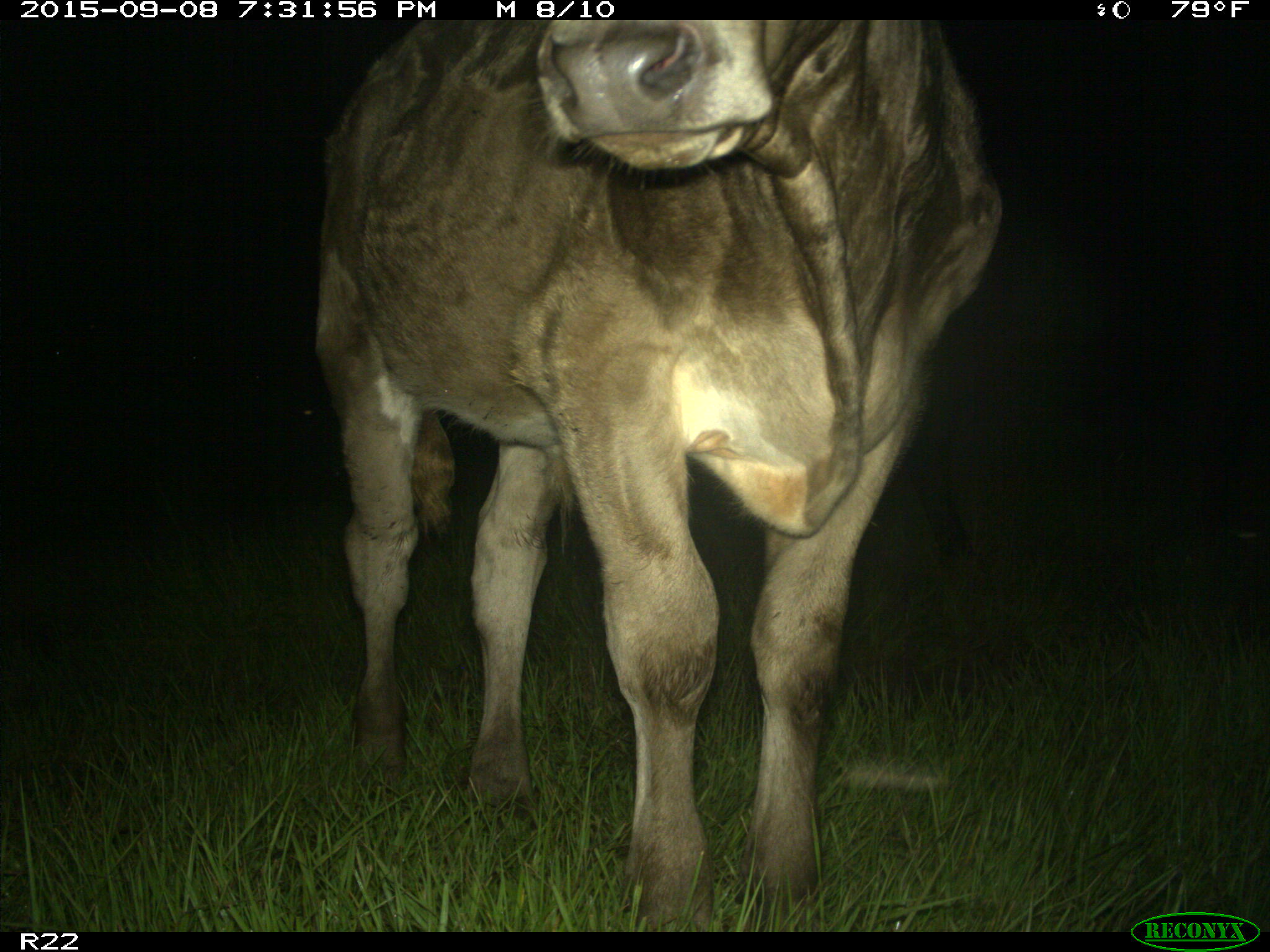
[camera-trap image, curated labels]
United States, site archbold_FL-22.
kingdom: Animalia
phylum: Chordata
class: Mammalia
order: Artiodactyla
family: Bovidae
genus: Bos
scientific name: Bos taurus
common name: domestic cow